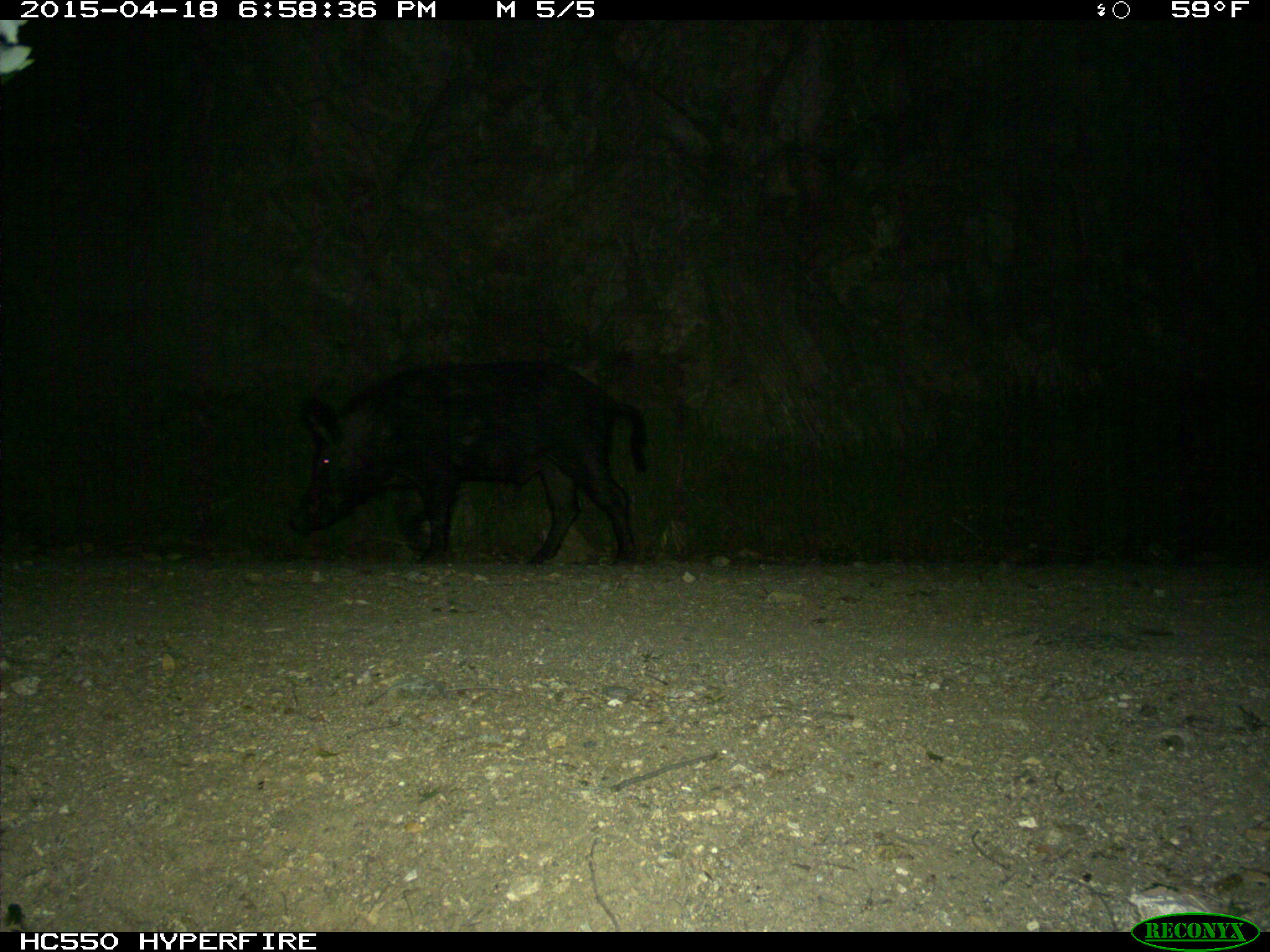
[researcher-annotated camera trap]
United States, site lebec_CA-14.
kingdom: Animalia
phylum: Chordata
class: Mammalia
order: Artiodactyla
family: Suidae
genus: Sus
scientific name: Sus scrofa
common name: wild boar